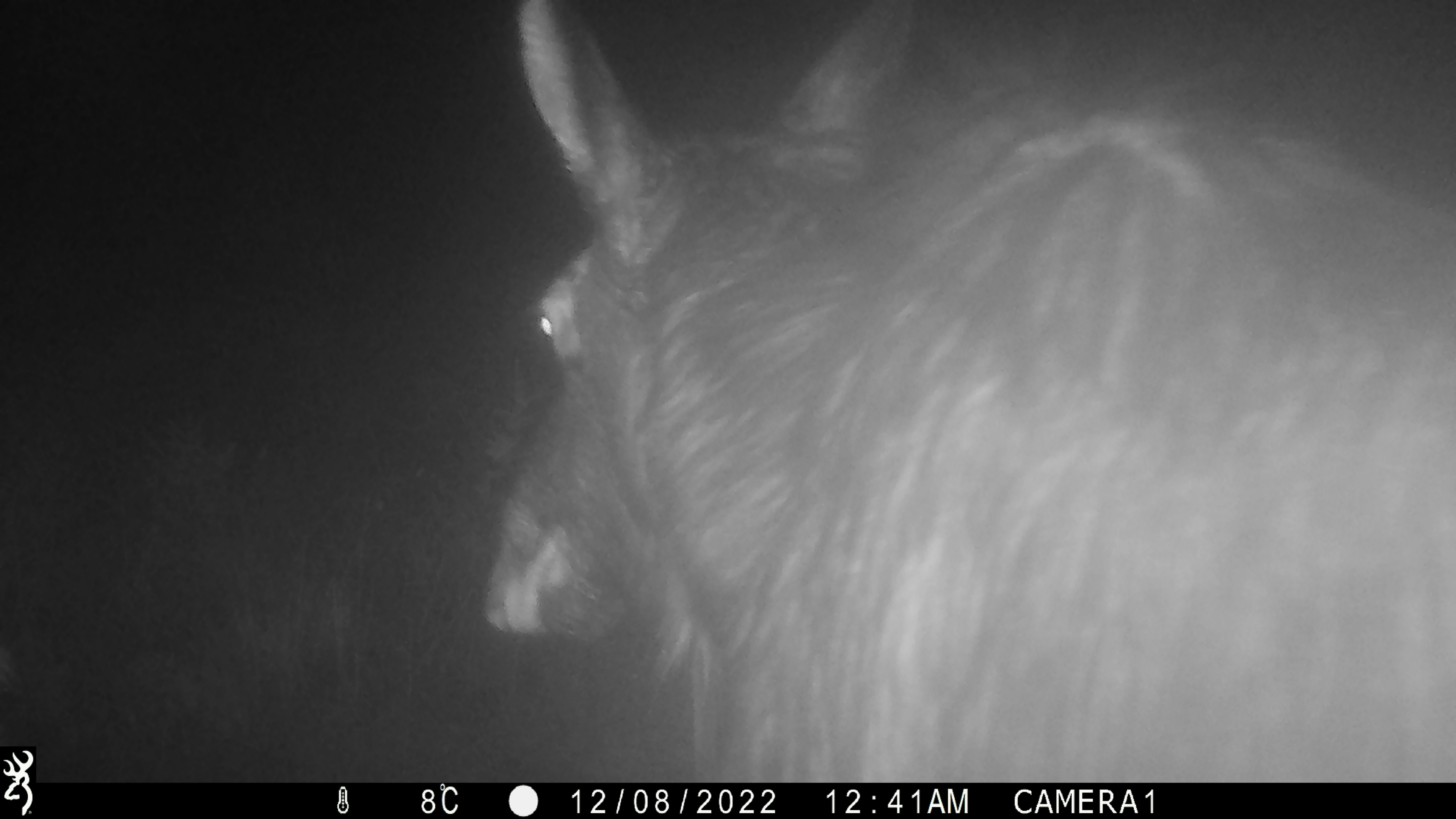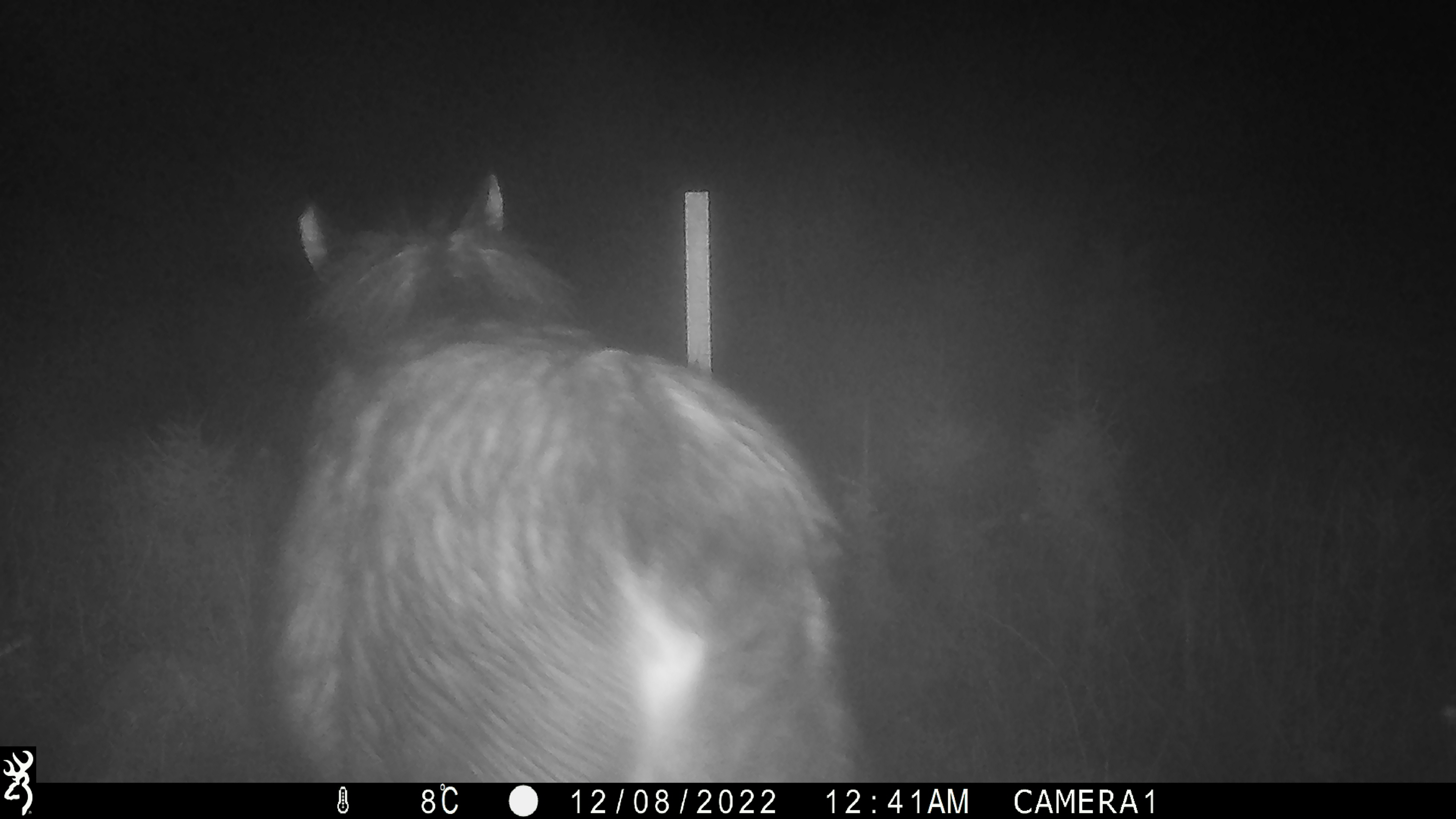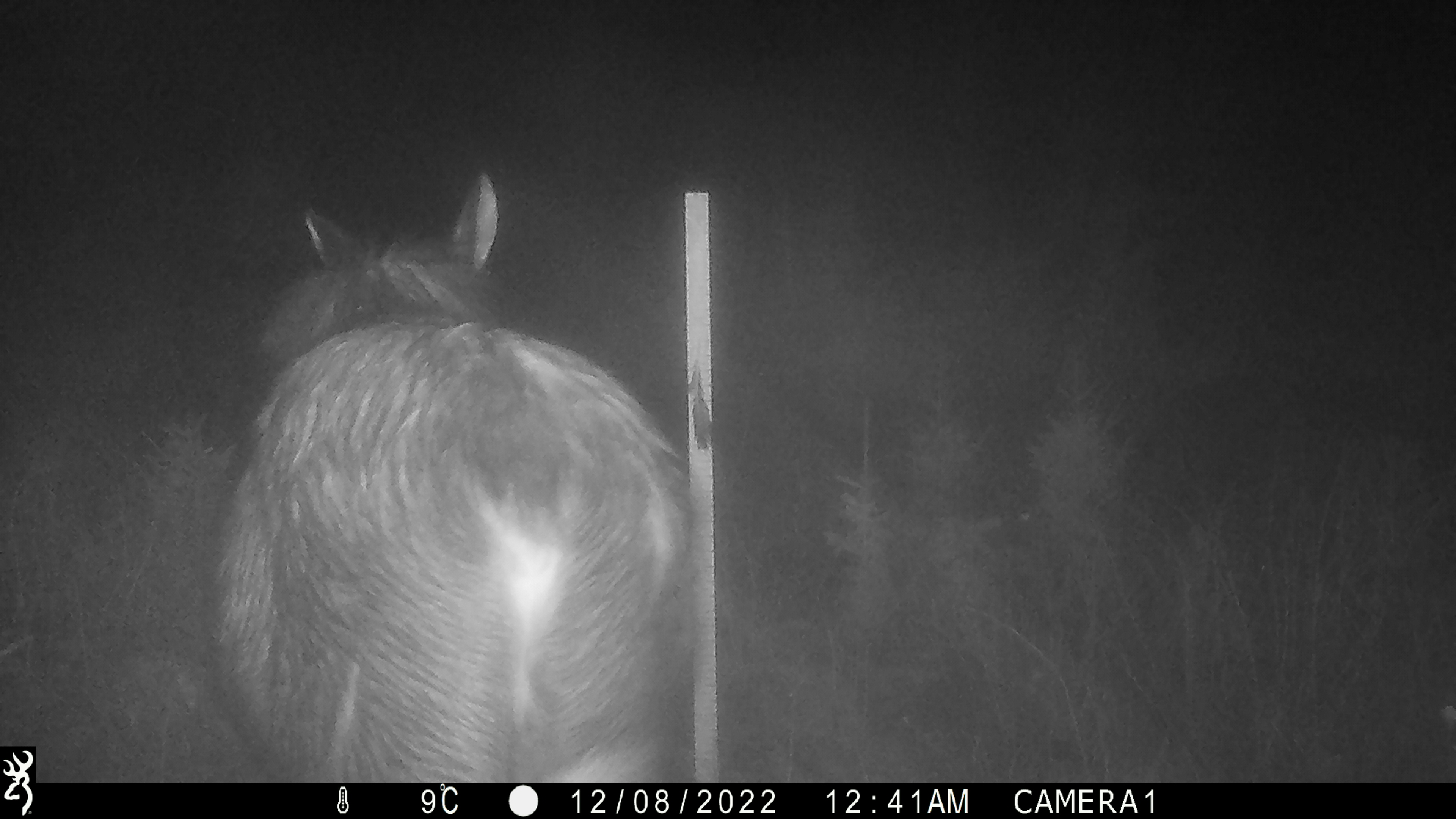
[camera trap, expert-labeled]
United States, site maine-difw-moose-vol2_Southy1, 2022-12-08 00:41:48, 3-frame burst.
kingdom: Animalia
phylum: Chordata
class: Mammalia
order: Artiodactyla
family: Cervidae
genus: Alces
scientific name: Alces alces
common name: moose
Moose (Alces alces).